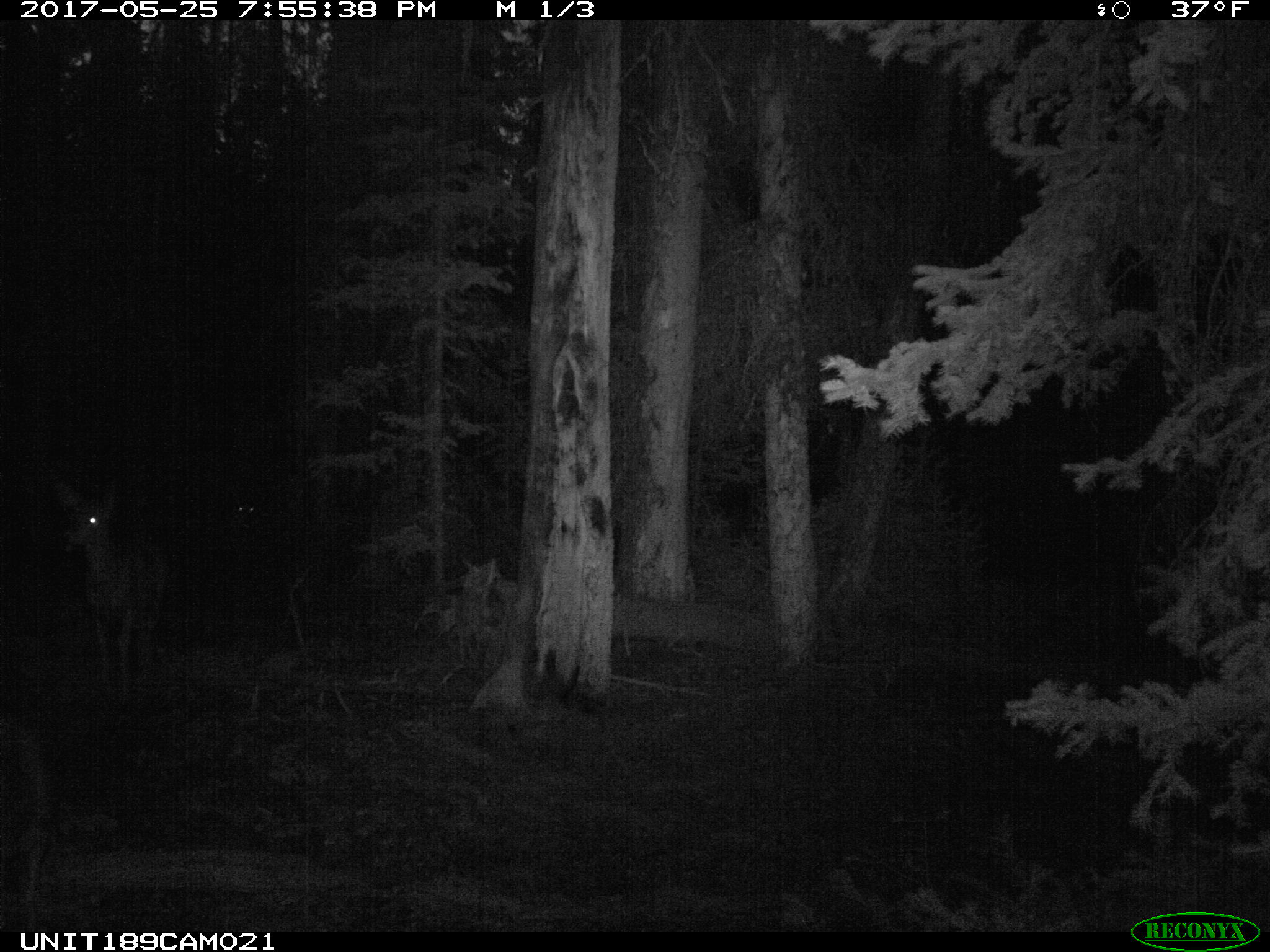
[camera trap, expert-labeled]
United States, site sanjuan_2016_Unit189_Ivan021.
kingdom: Animalia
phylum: Chordata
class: Mammalia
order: Artiodactyla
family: Cervidae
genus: Odocoileus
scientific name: Odocoileus hemionus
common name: mule deer